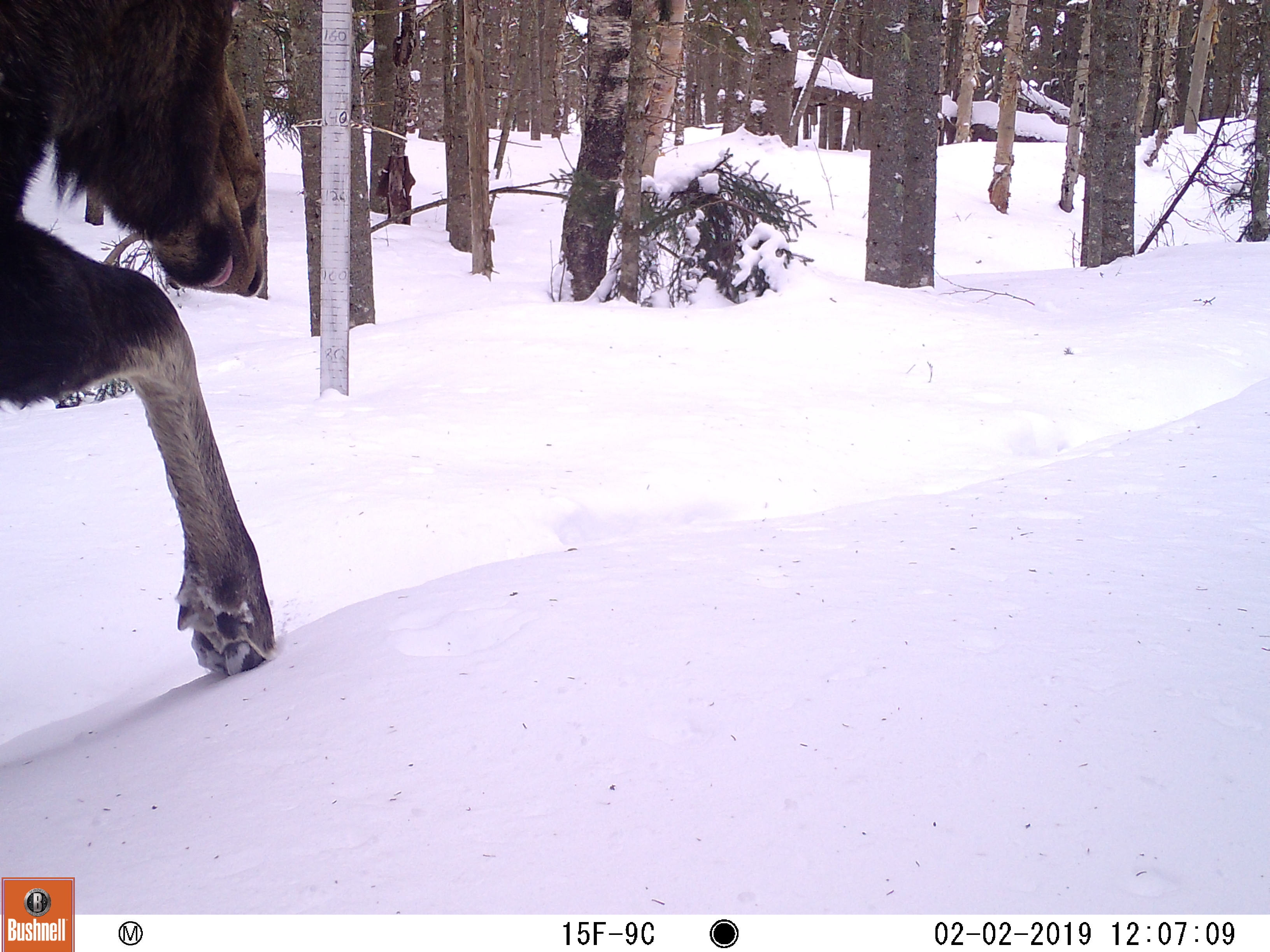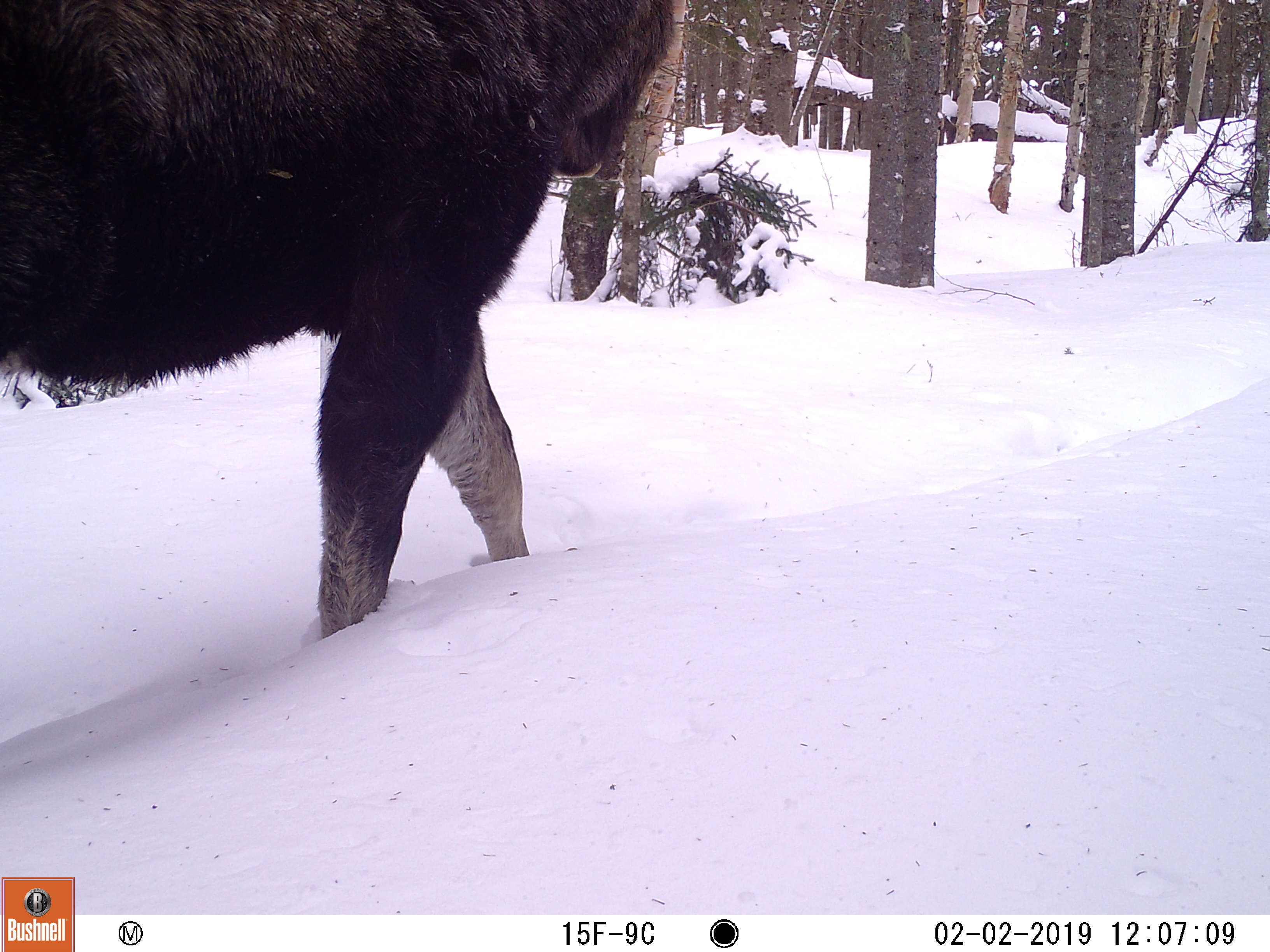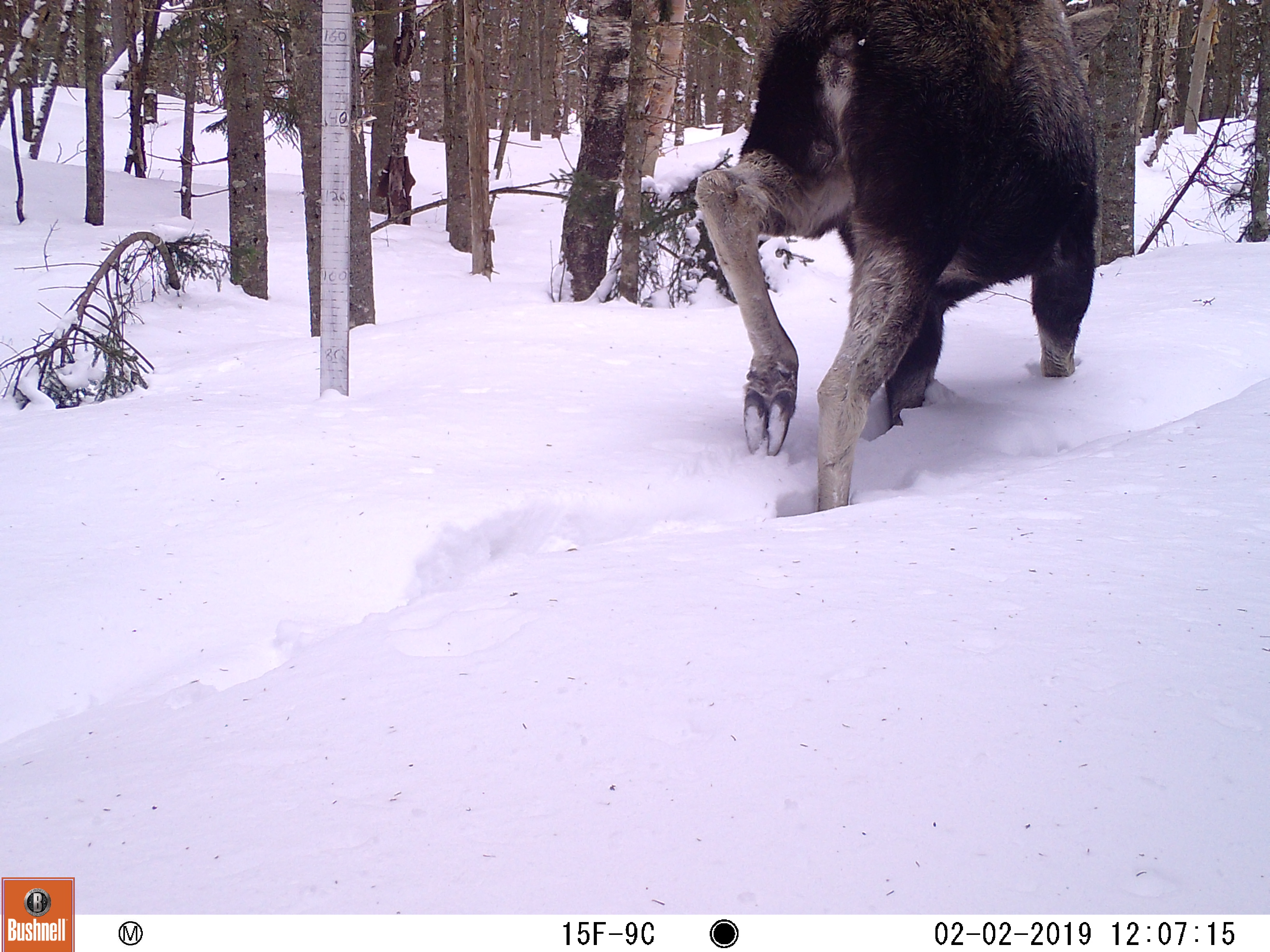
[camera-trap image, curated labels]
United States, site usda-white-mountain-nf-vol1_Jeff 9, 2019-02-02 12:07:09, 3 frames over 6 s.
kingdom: Animalia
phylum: Chordata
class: Mammalia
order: Artiodactyla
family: Cervidae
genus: Alces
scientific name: Alces alces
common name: moose